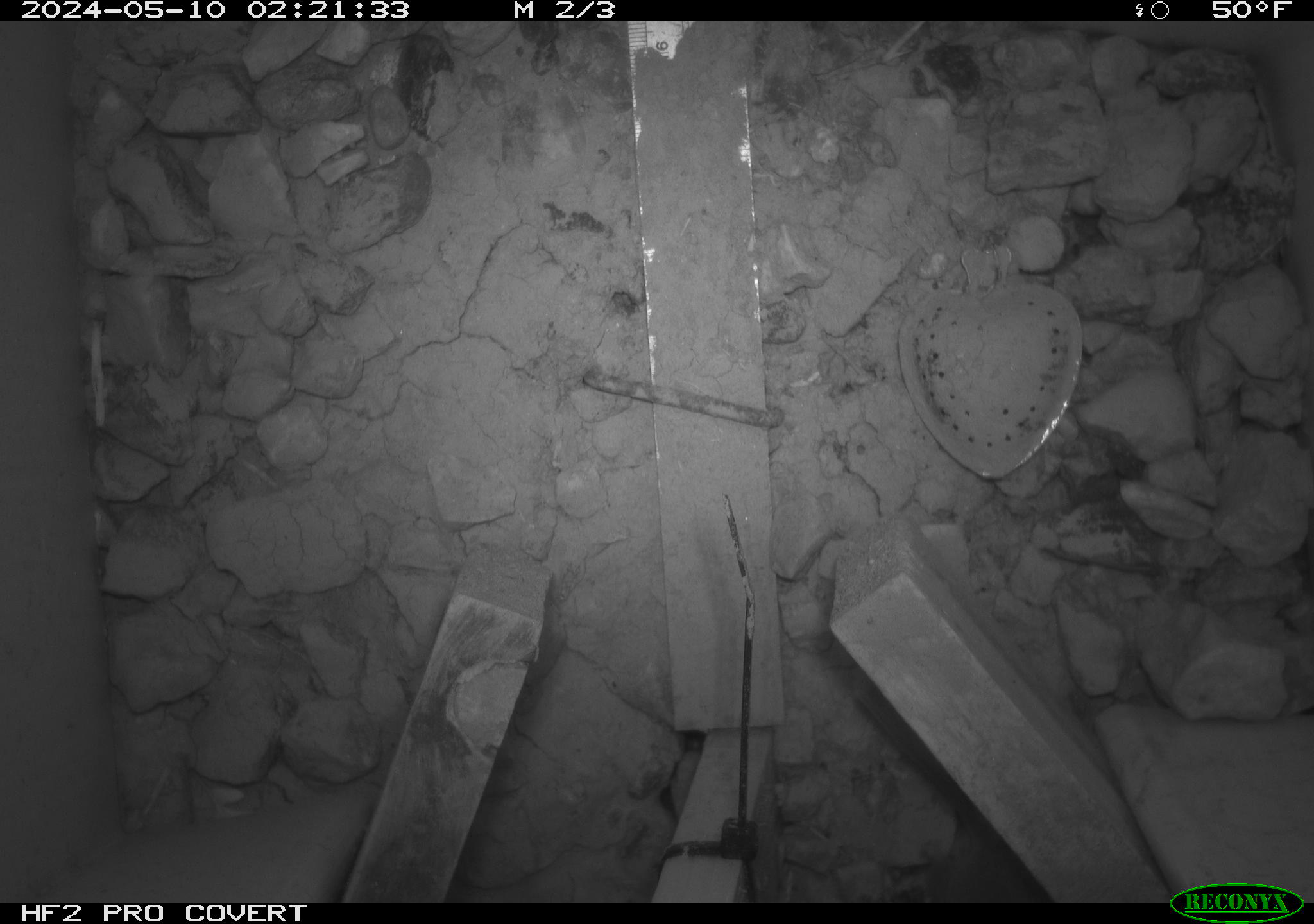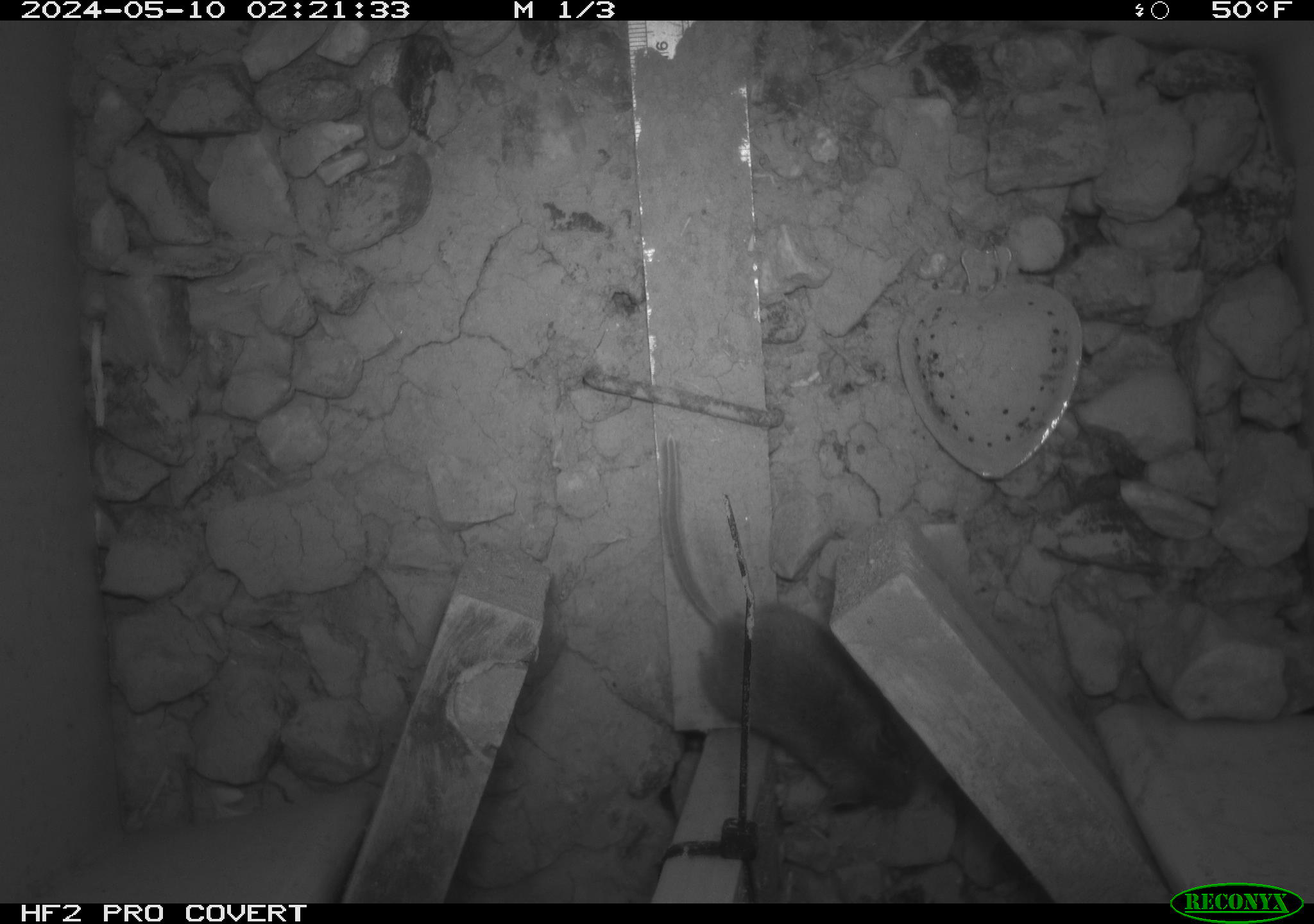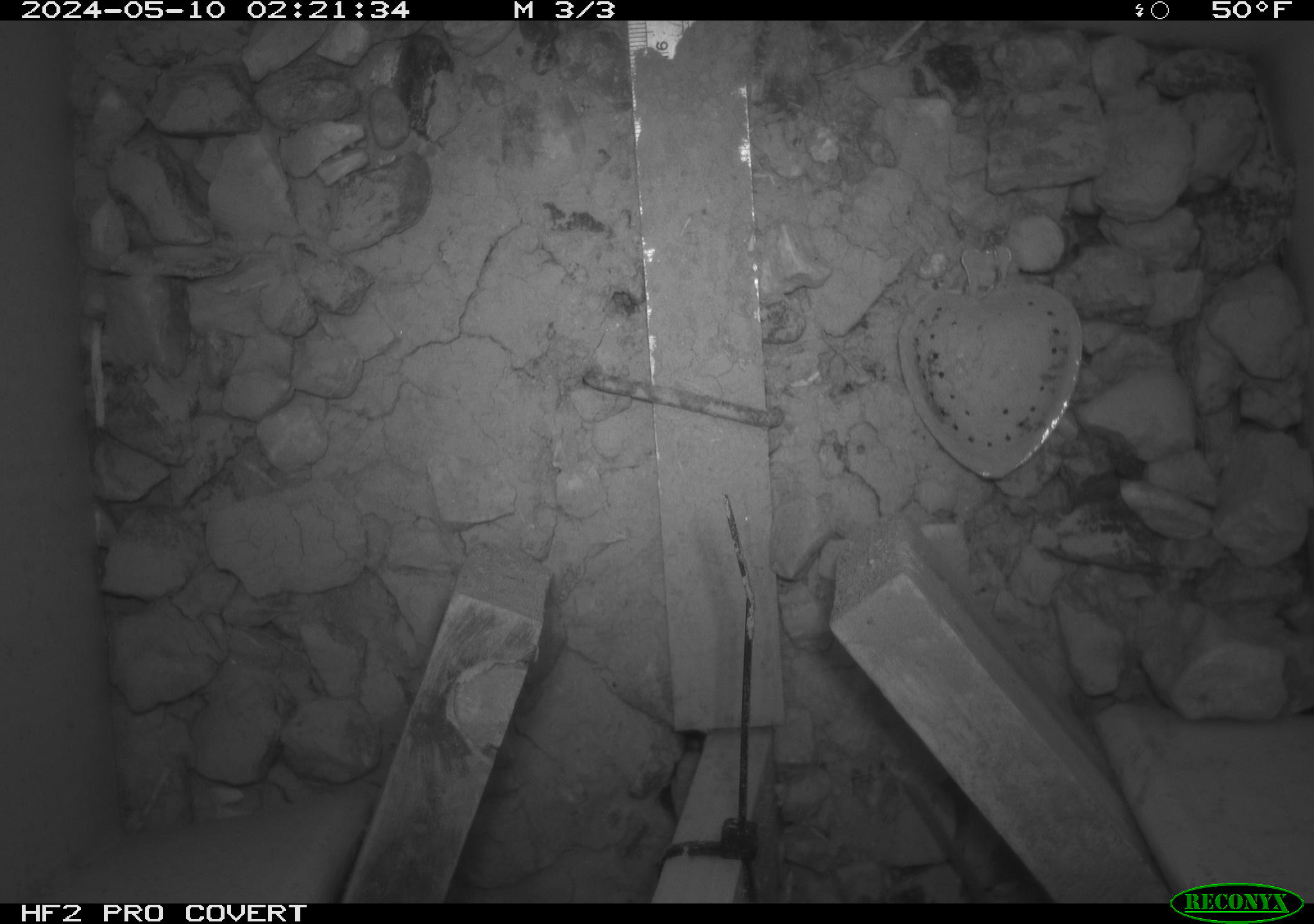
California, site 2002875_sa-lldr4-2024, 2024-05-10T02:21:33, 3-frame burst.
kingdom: Animalia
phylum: Chordata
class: Mammalia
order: Rodentia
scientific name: Rodentia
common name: mouse species